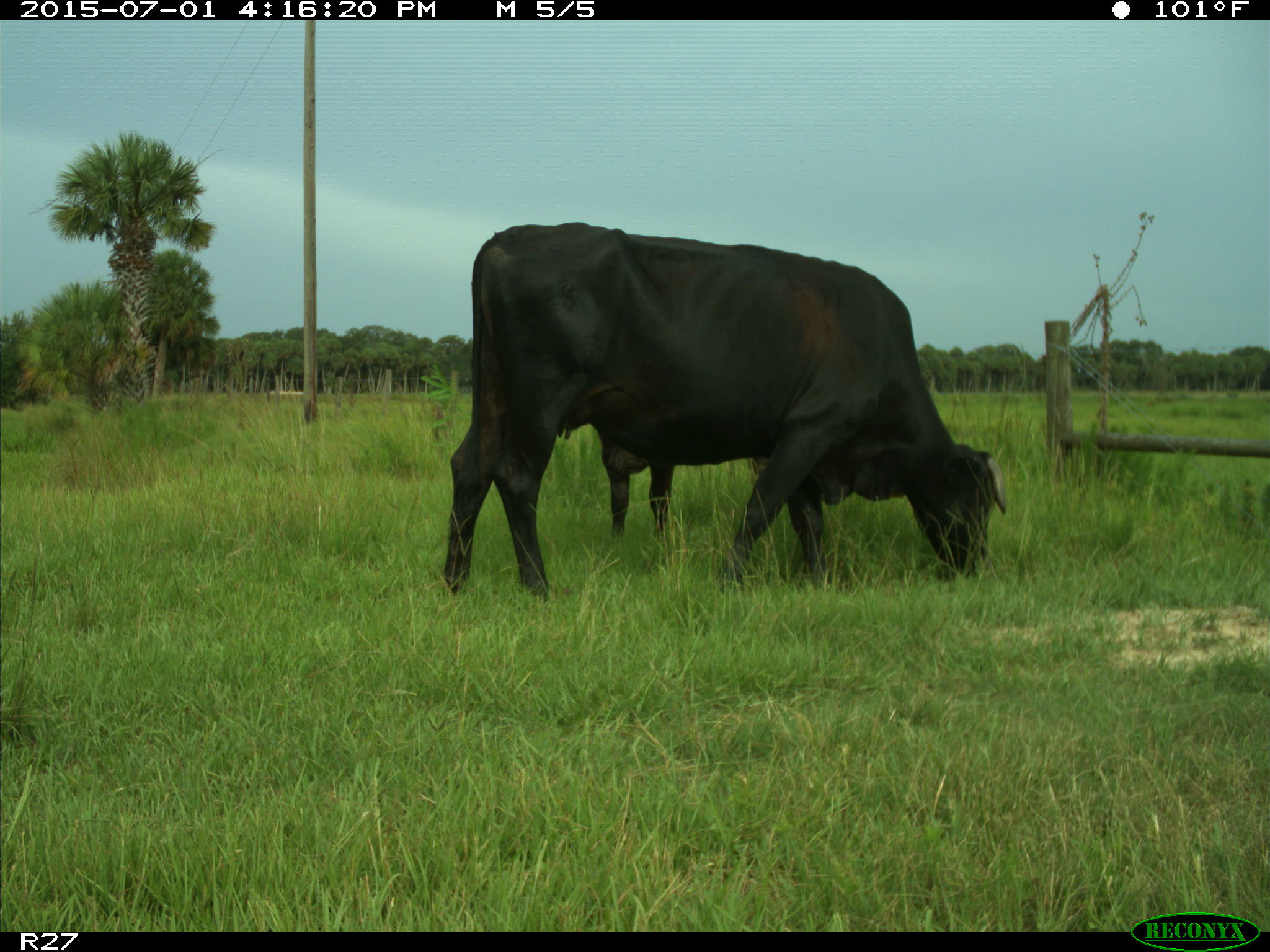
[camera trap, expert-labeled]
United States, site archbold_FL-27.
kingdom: Animalia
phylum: Chordata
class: Mammalia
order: Artiodactyla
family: Bovidae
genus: Bos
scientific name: Bos taurus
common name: domestic cow